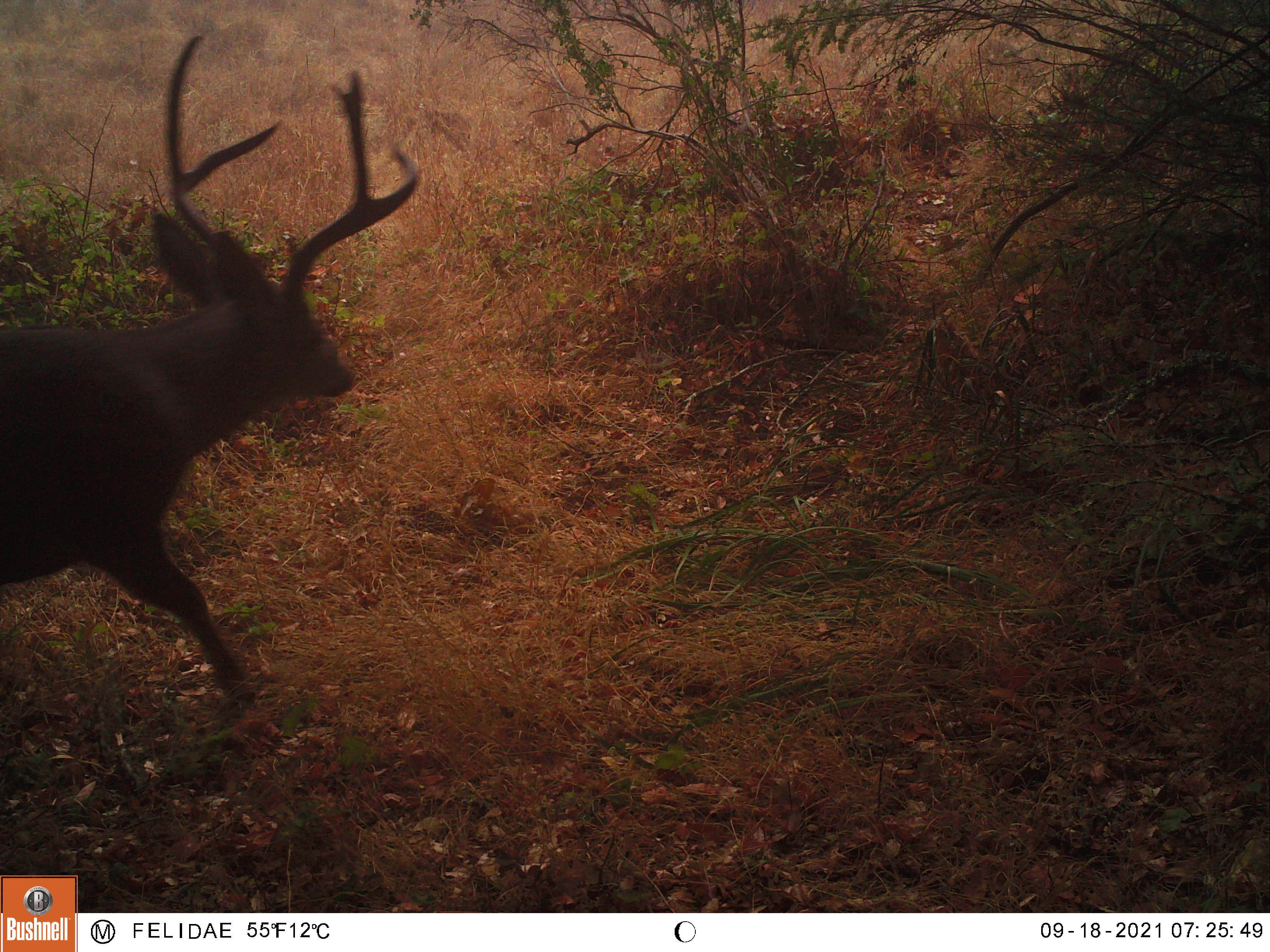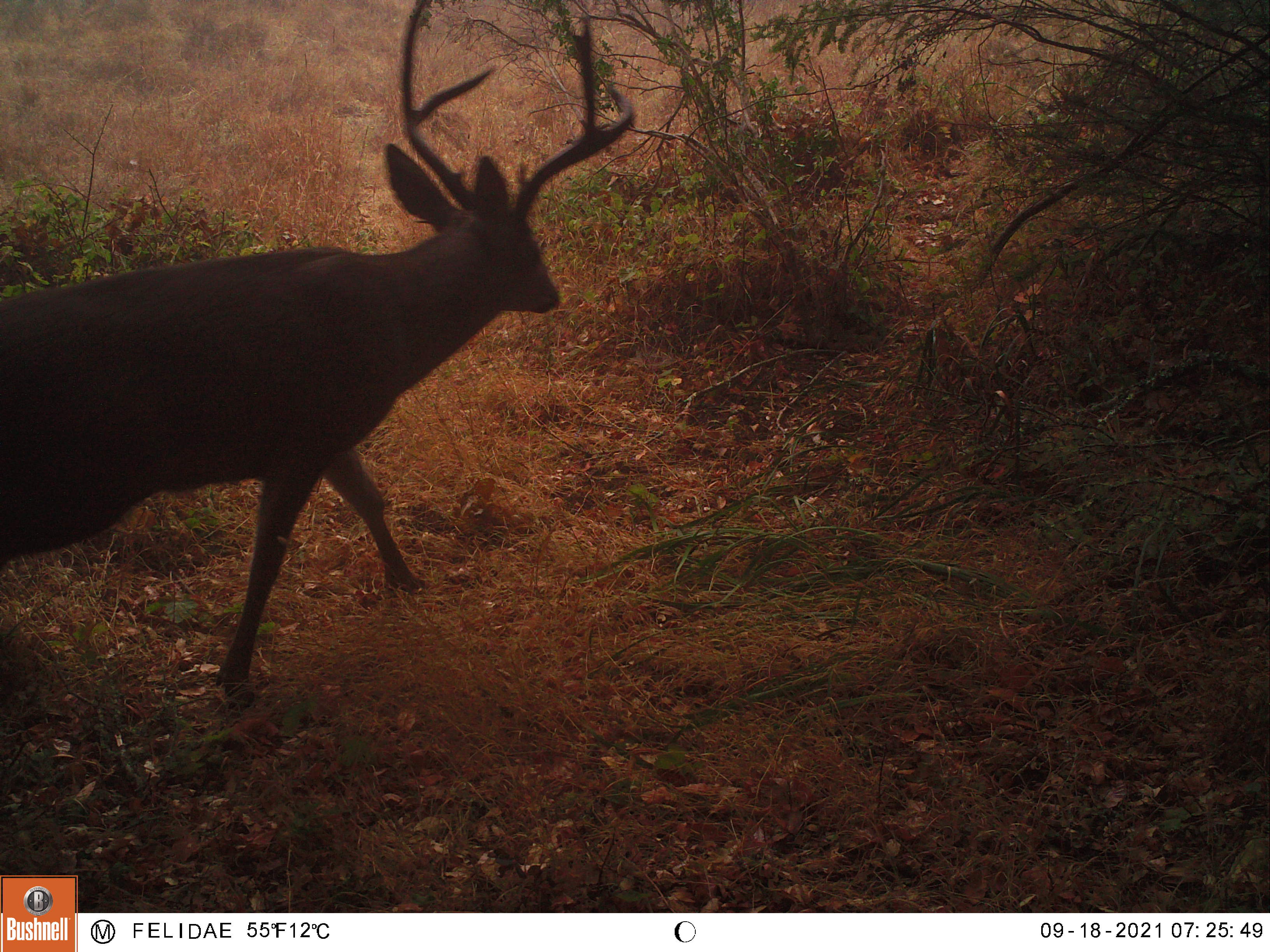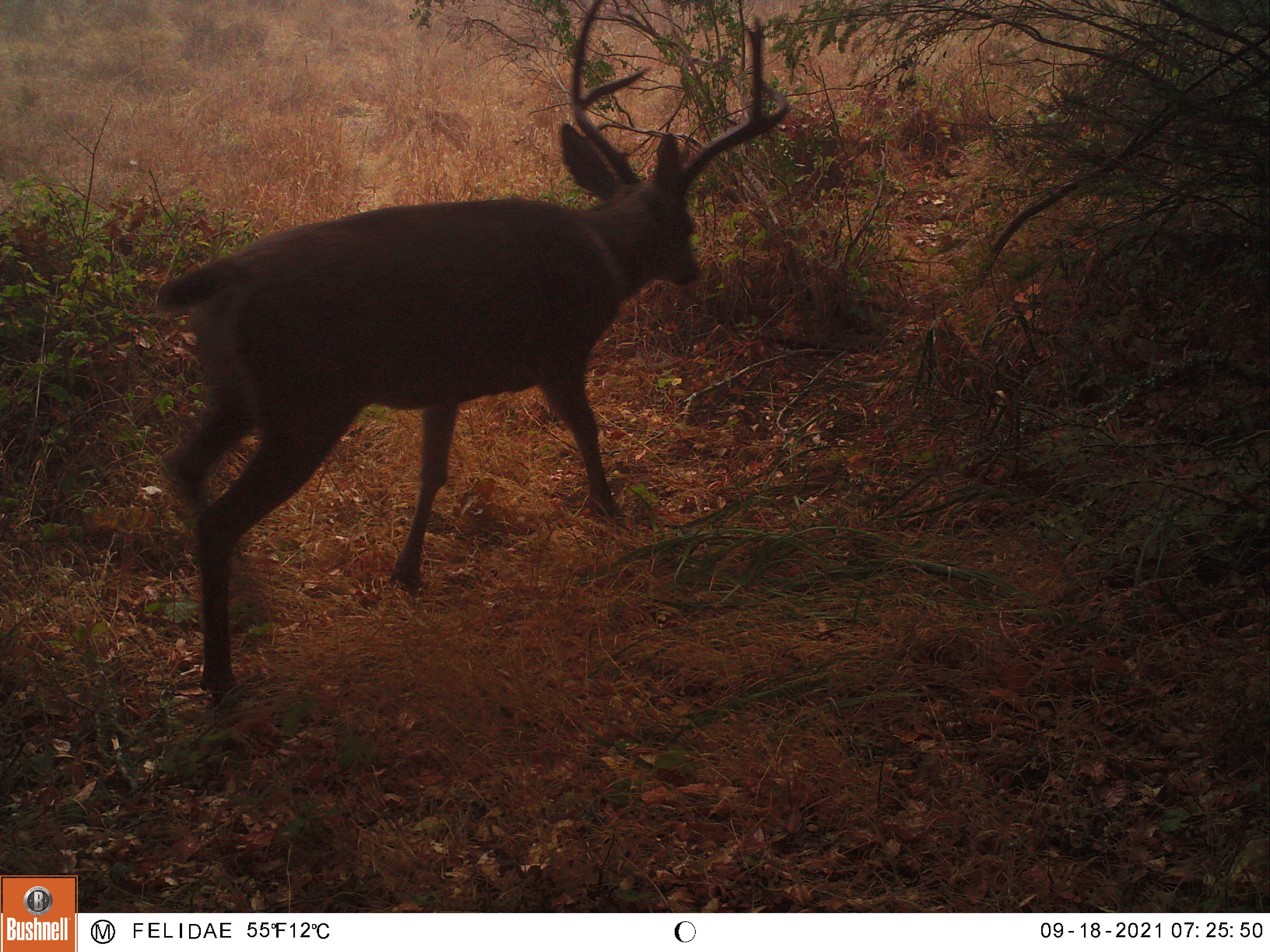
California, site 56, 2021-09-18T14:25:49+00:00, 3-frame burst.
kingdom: Animalia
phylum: Chordata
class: Mammalia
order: Artiodactyla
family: Cervidae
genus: Odocoileus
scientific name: Odocoileus hemionus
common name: mule deer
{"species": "mule deer (Odocoileus hemionus)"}